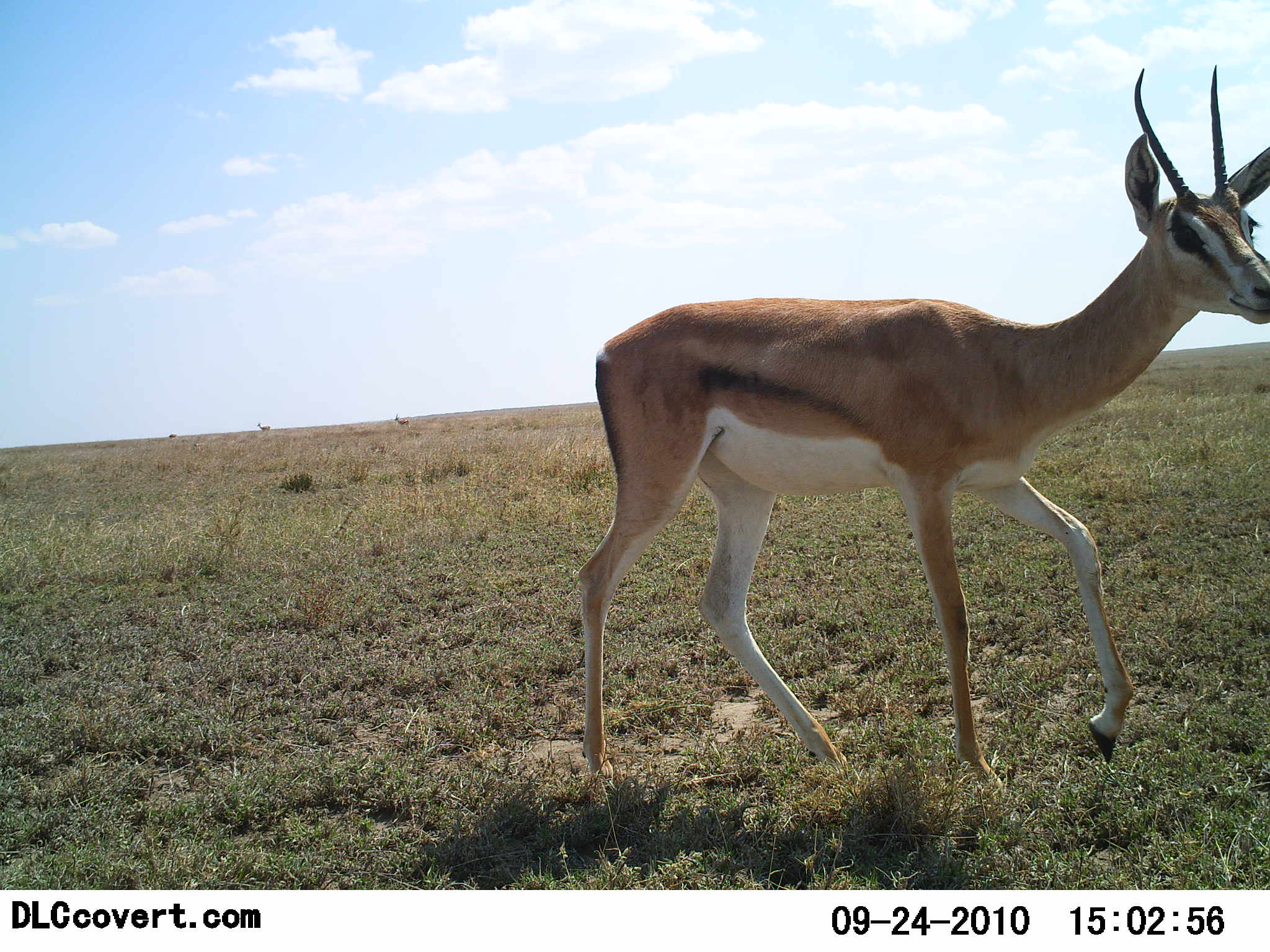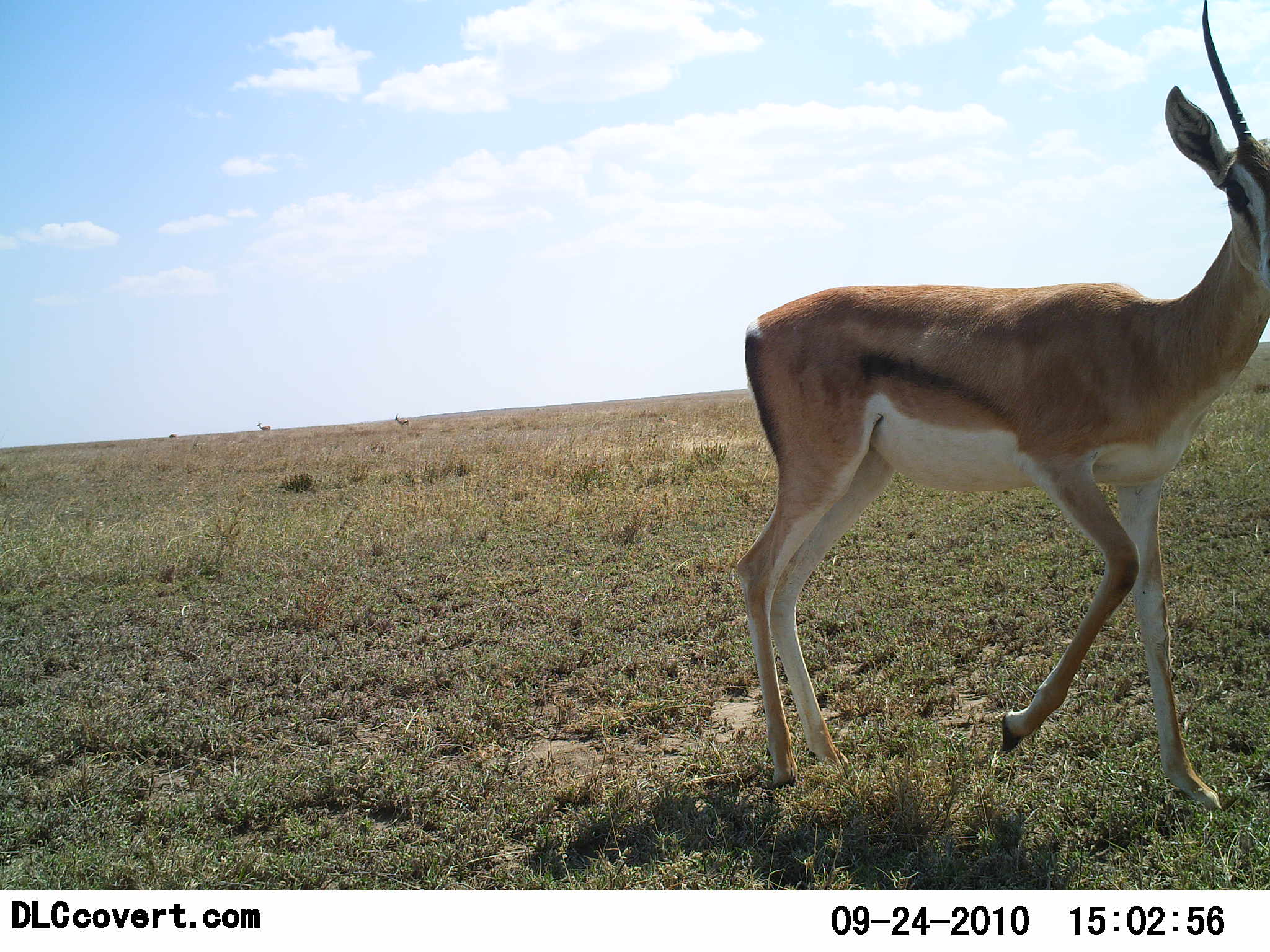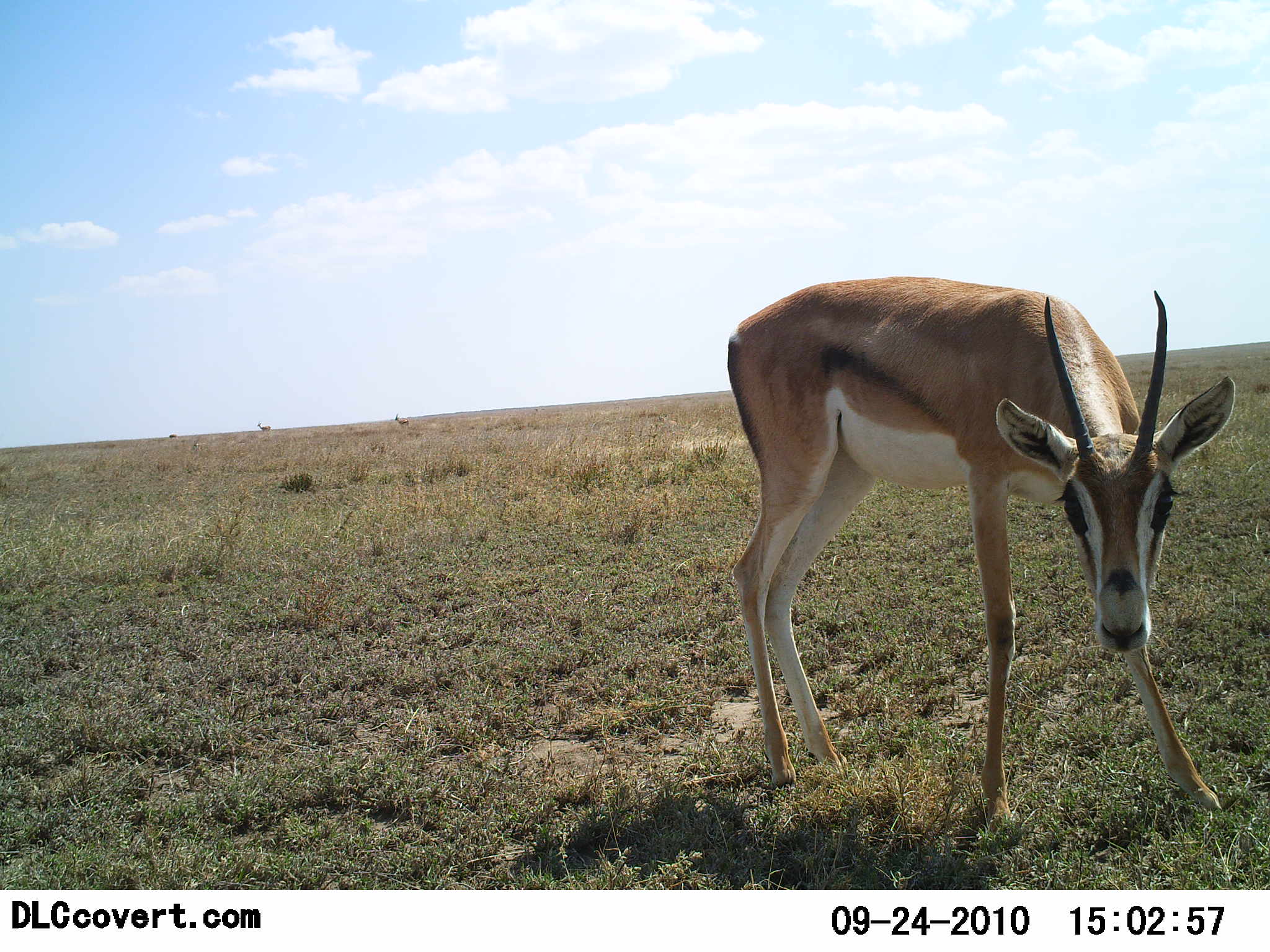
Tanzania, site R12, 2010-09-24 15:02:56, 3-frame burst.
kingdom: Animalia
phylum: Chordata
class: Mammalia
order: Artiodactyla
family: Bovidae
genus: Nanger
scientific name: Nanger granti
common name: grant's gazelle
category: gazellegrants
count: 1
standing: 31%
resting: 0%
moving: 69%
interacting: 8%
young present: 8%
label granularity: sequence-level